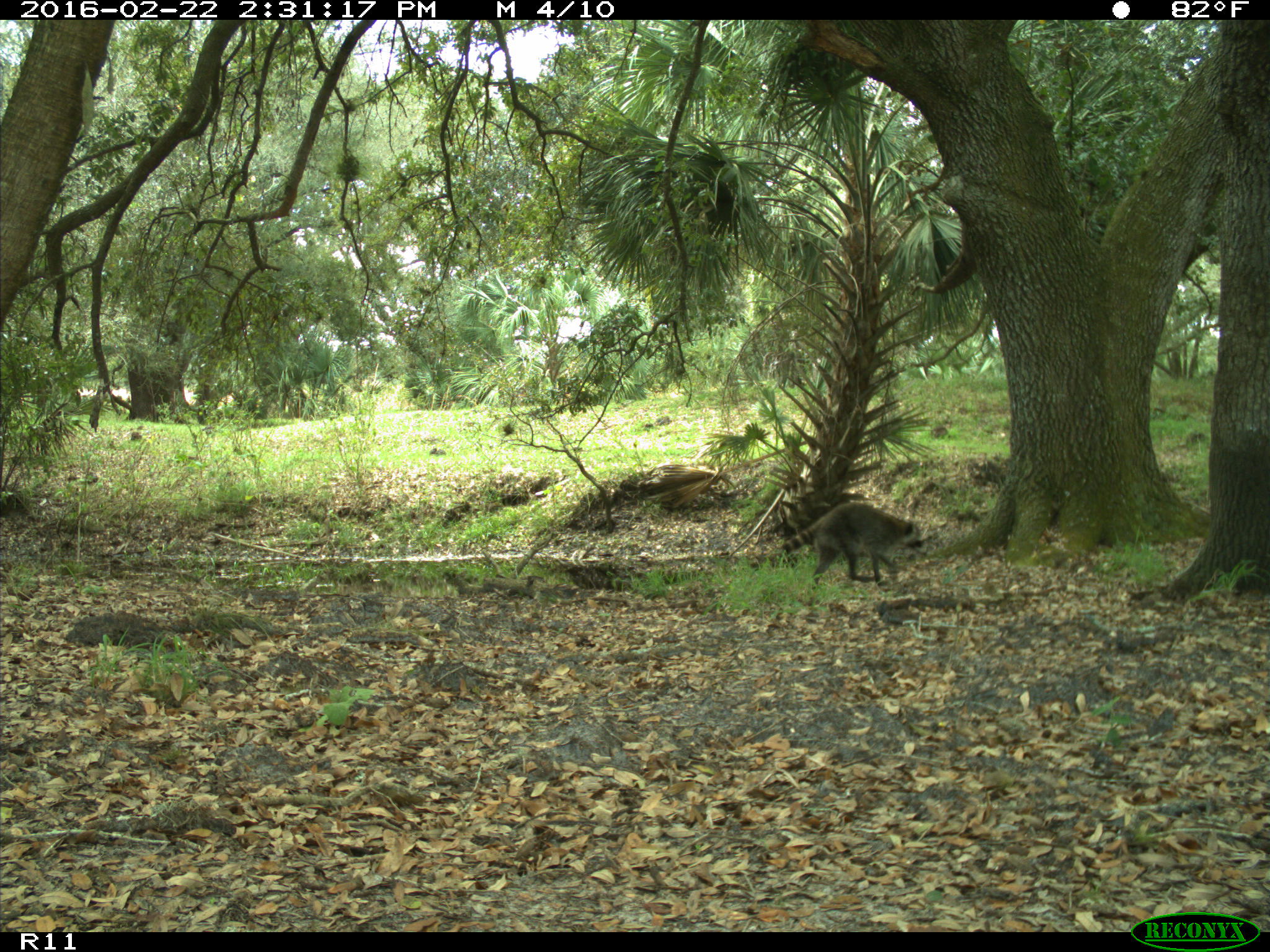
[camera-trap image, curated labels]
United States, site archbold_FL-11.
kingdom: Animalia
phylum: Chordata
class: Mammalia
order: Carnivora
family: Procyonidae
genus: Procyon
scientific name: Procyon lotor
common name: common raccoon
Procyon lotor (common raccoon).